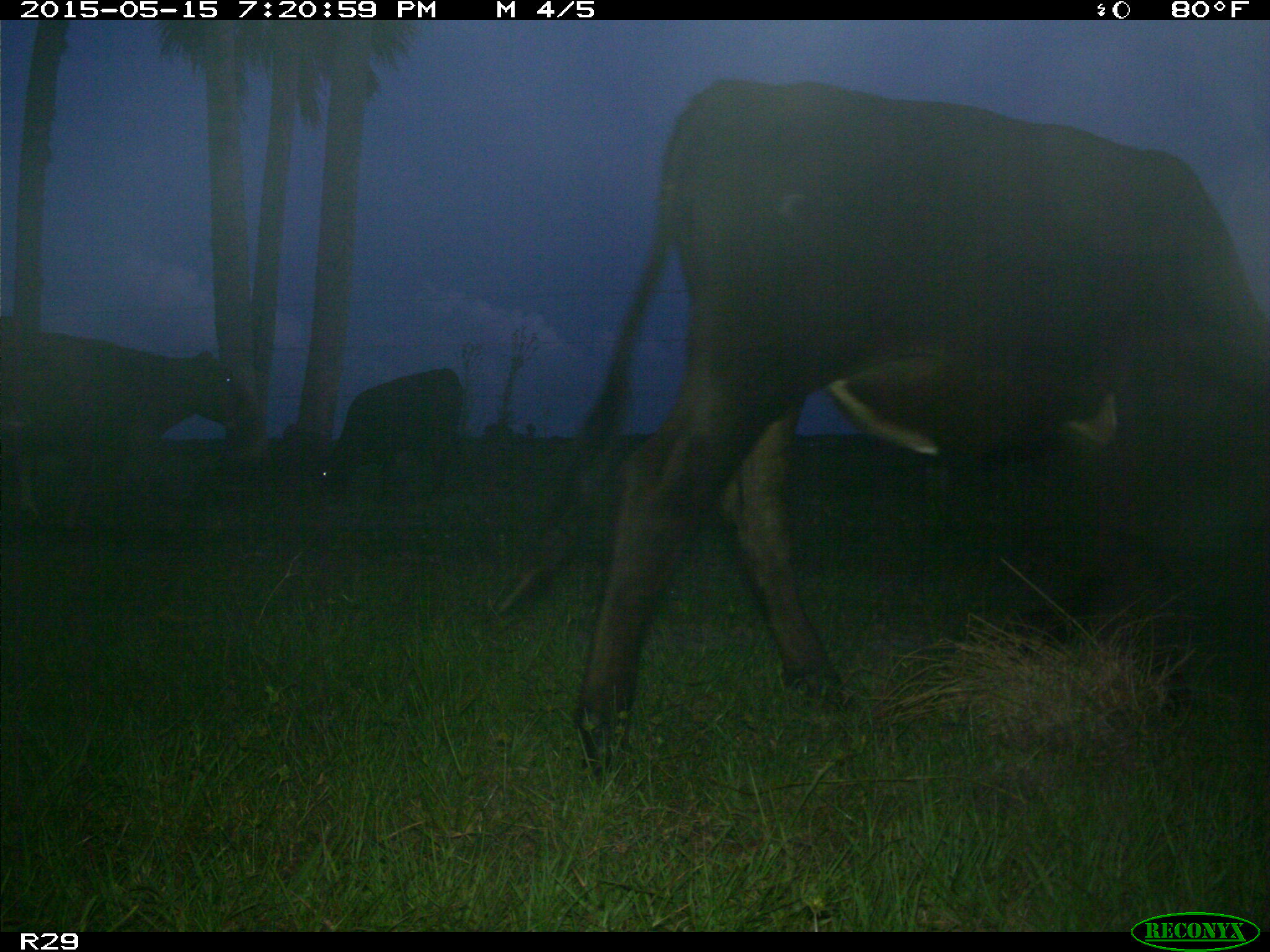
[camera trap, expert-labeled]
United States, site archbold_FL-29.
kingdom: Animalia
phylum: Chordata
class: Mammalia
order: Artiodactyla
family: Bovidae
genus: Bos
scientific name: Bos taurus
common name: domestic cow